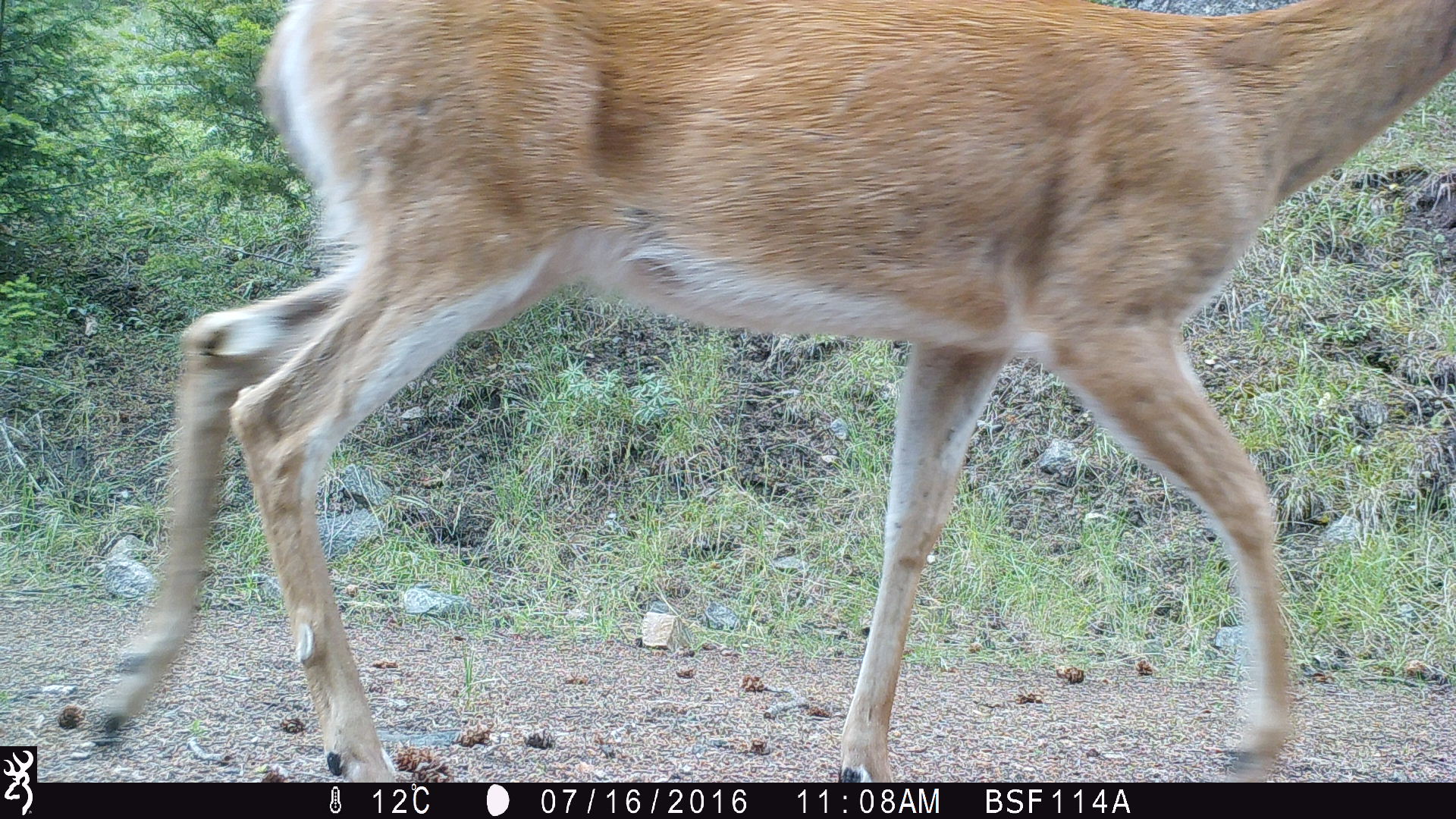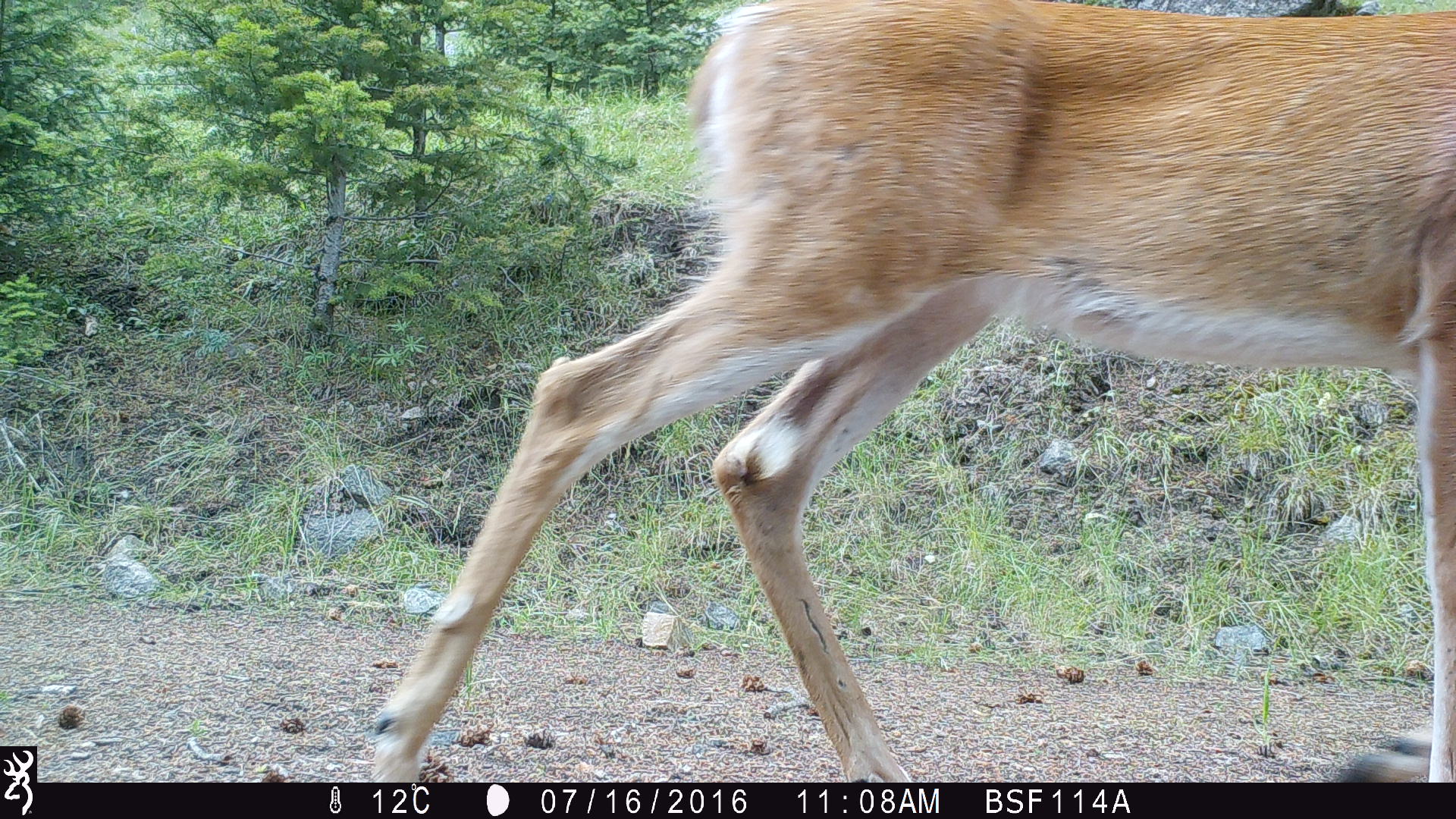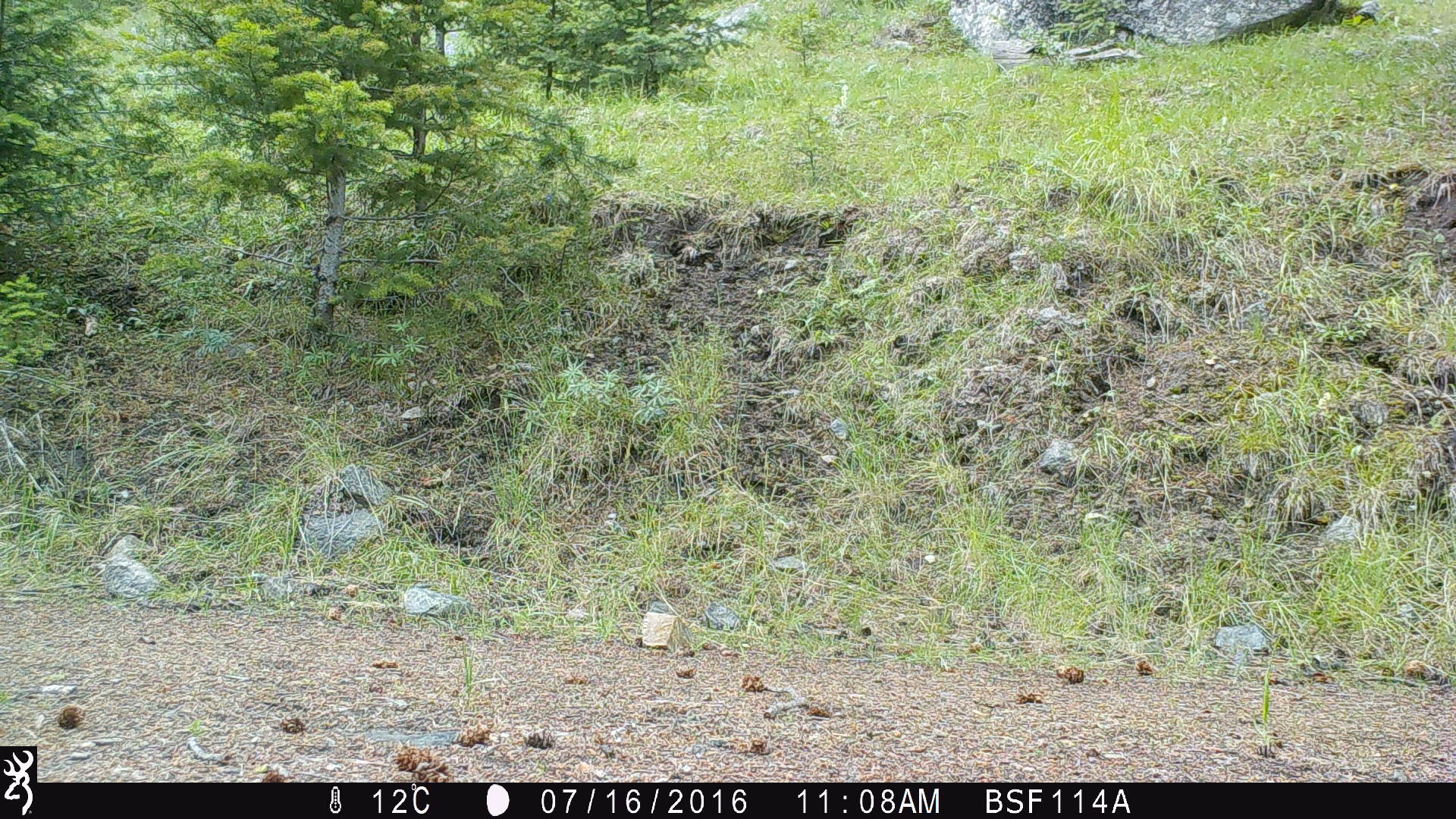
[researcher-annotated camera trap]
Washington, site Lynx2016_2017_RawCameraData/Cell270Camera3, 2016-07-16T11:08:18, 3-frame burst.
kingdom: Animalia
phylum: Chordata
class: Mammalia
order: Artiodactyla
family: Cervidae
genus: Odocoileus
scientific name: Odocoileus hemionus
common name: mule deer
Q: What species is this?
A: Odocoileus hemionus (mule deer).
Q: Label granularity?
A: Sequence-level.